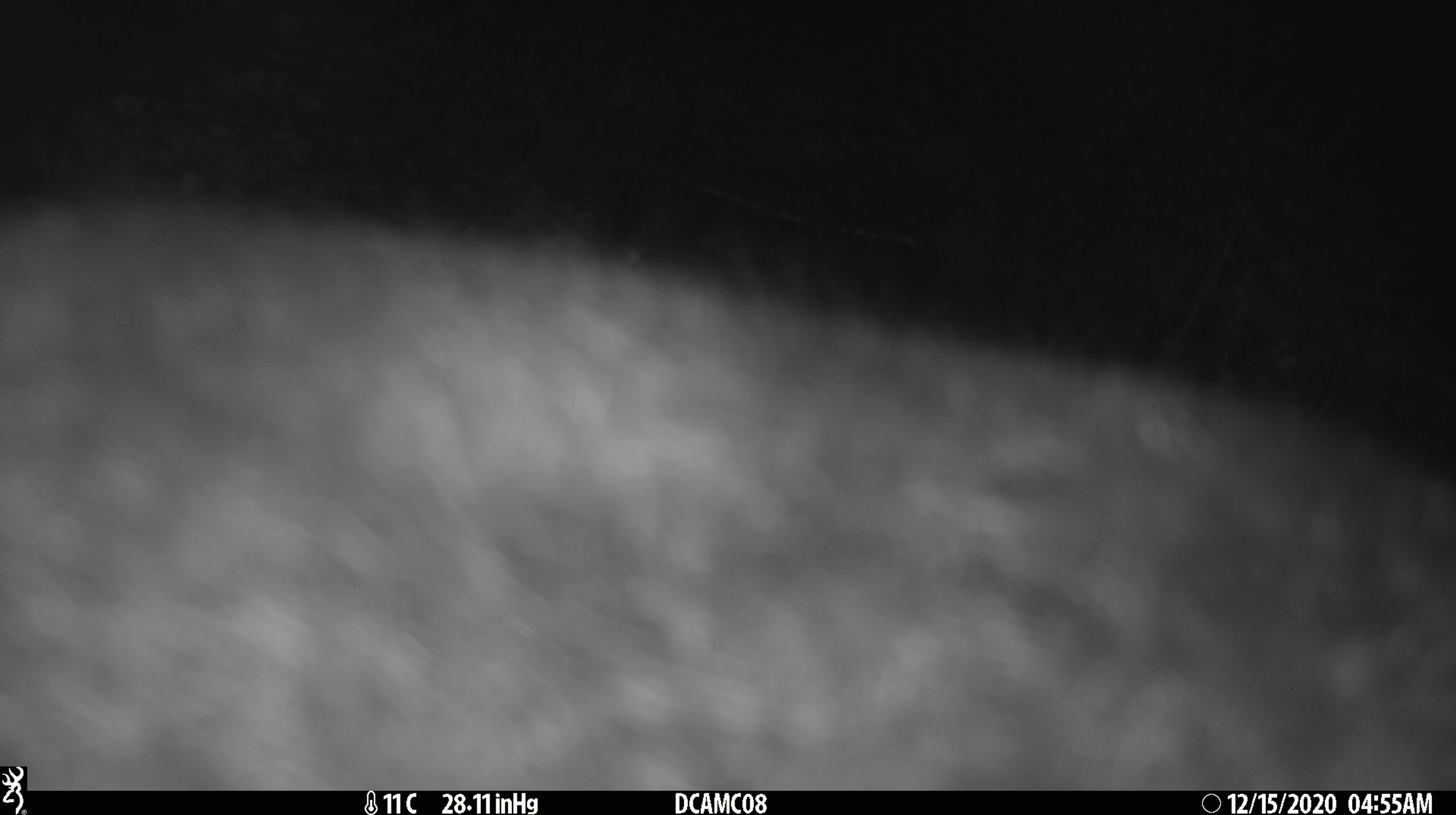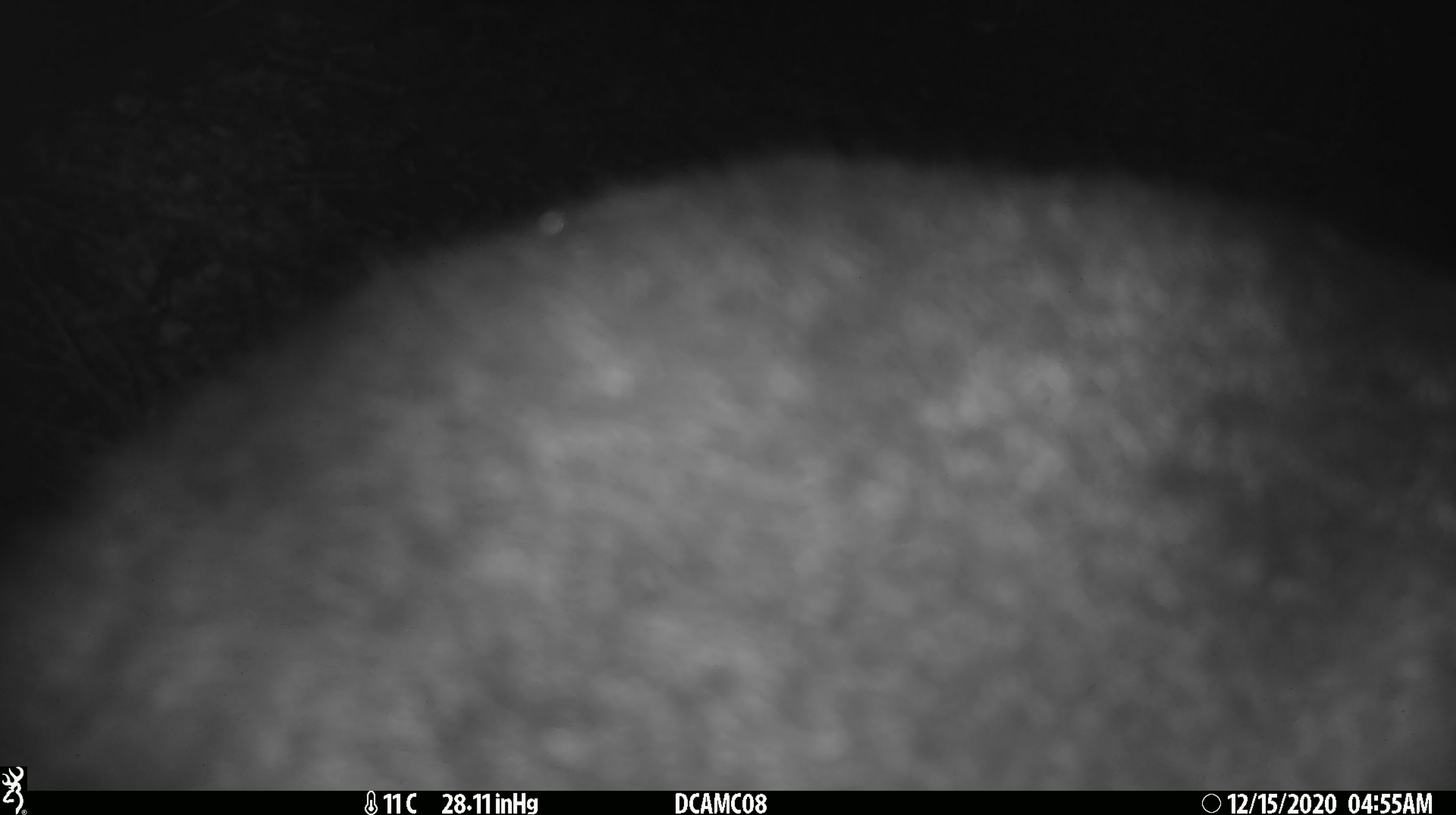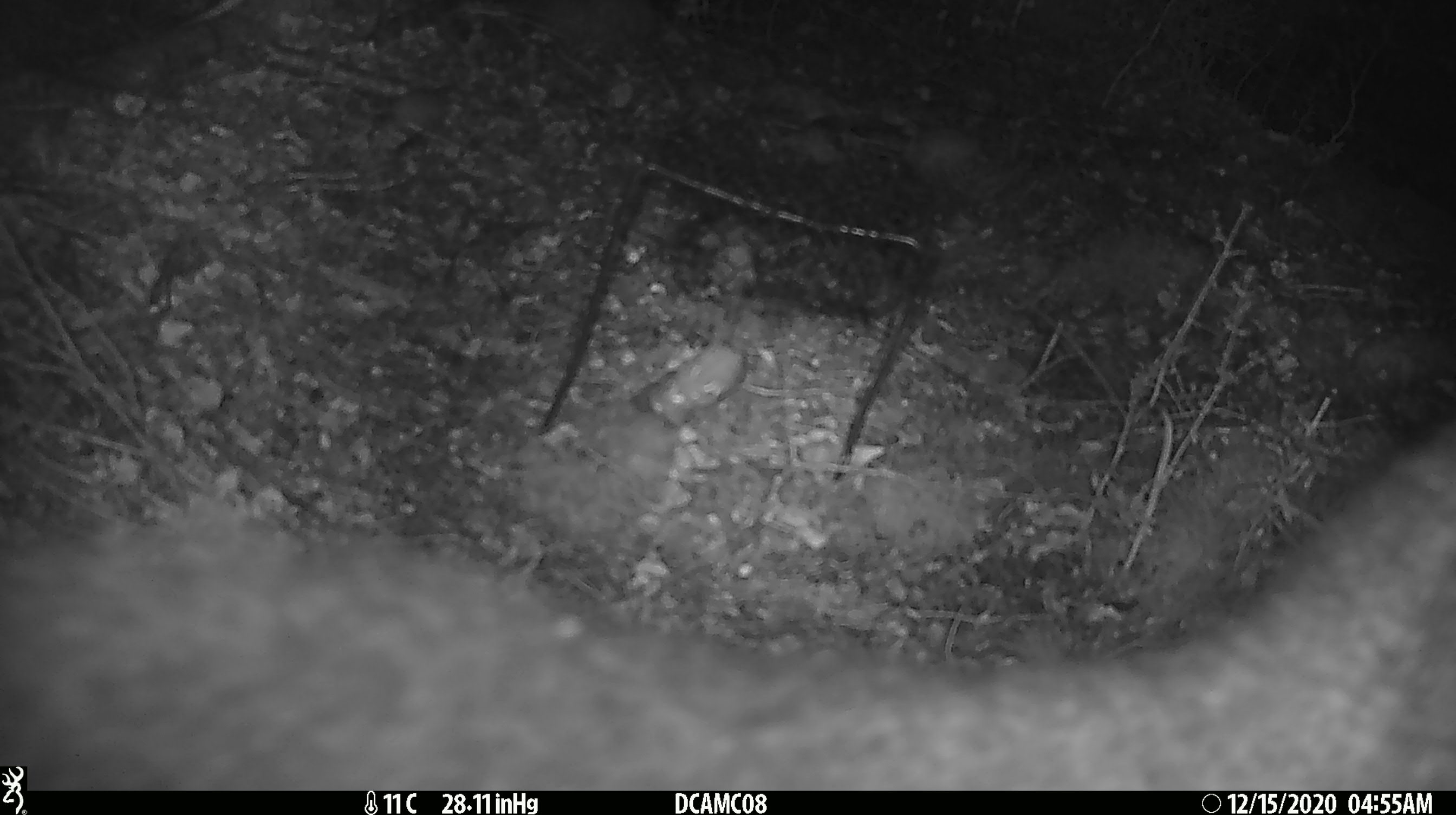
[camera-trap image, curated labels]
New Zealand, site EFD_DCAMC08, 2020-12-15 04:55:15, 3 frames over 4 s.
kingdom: Animalia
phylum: Chordata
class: Mammalia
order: Diprotodontia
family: Phalangeridae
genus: Trichosurus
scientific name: Trichosurus vulpecula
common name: common brushtail possum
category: possum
Possum (common brushtail possum) (Trichosurus vulpecula).